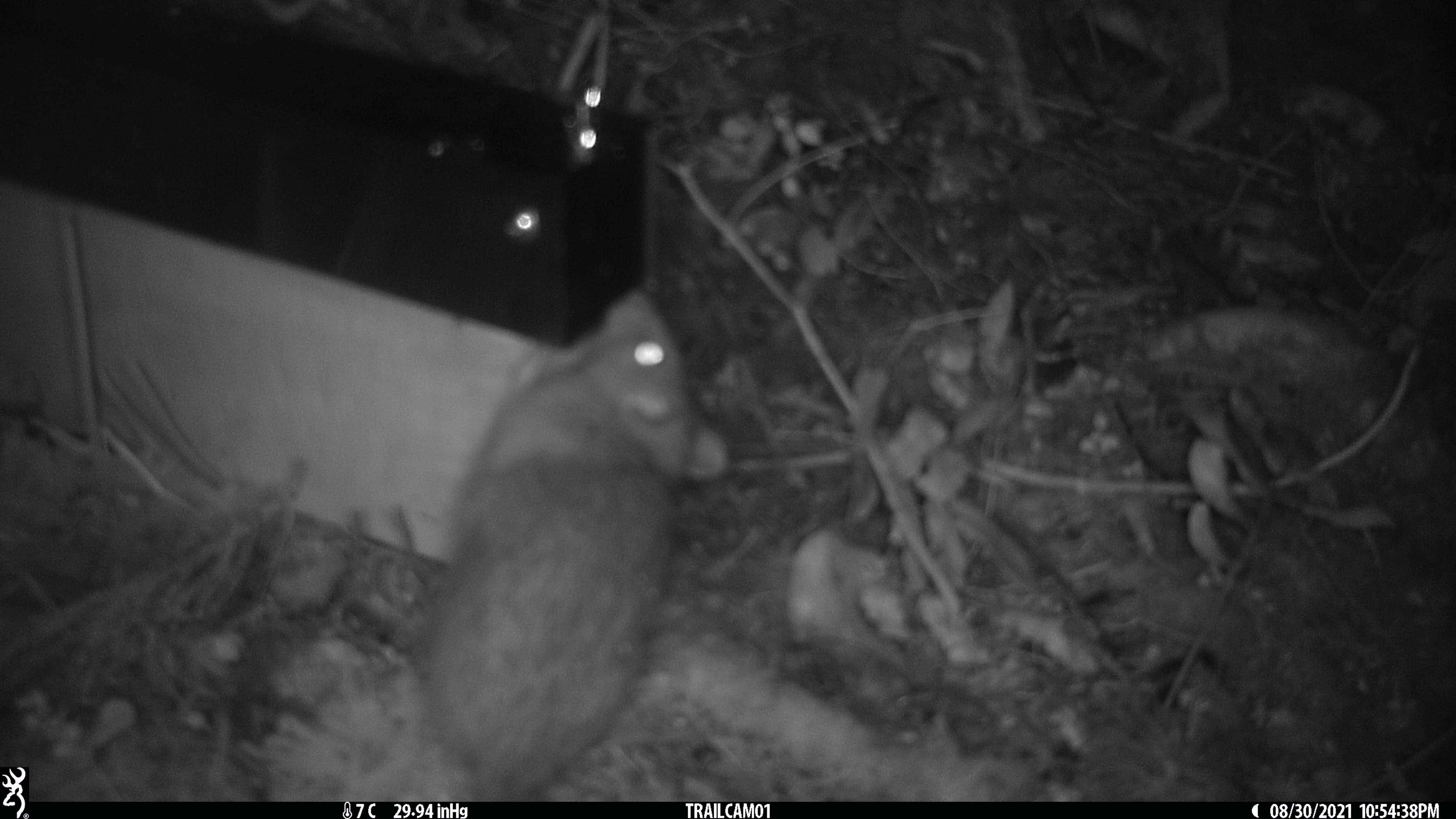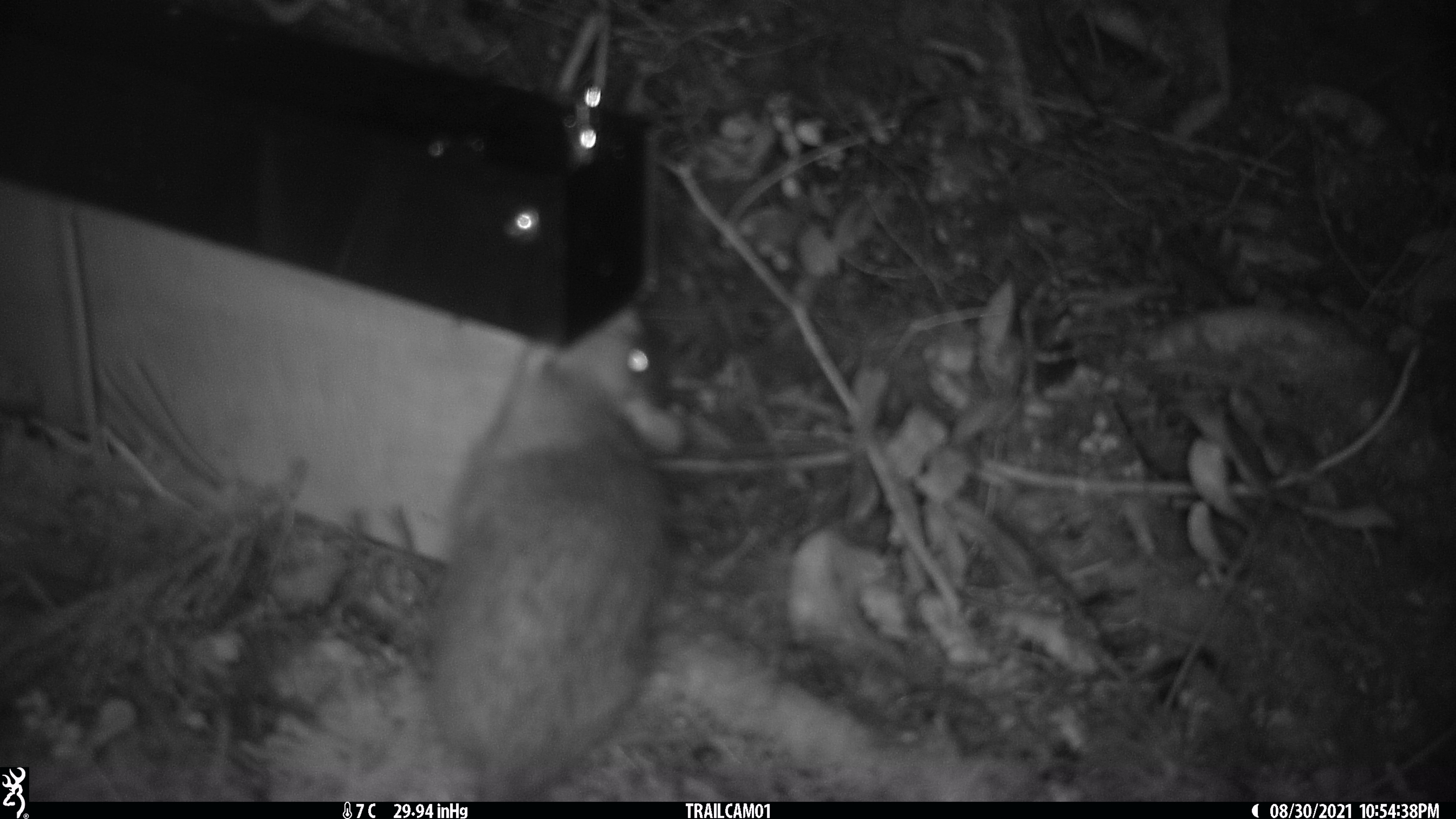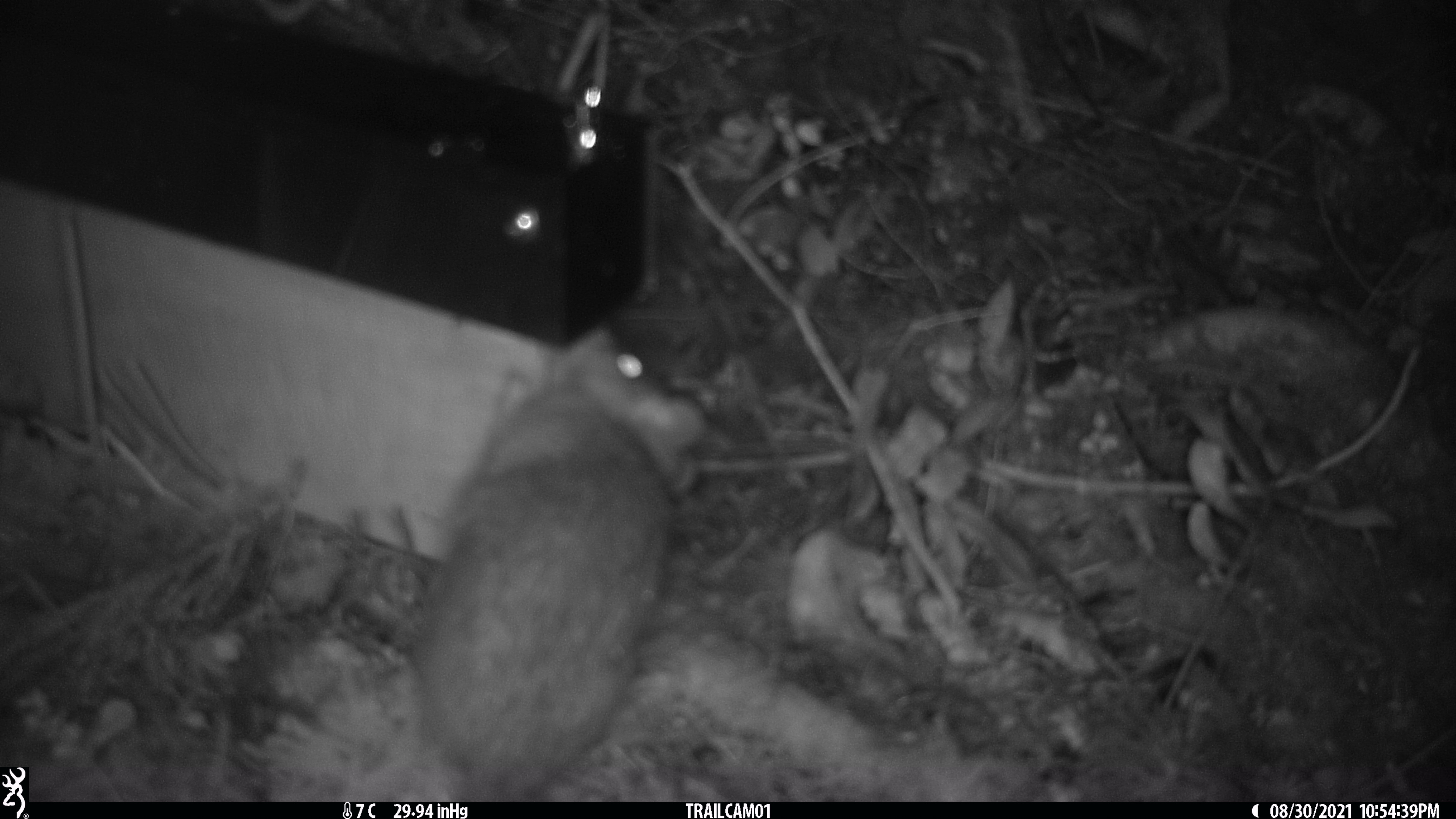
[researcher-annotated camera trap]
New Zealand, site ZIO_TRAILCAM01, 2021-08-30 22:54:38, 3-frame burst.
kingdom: Animalia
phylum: Chordata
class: Mammalia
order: Rodentia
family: Muridae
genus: Rattus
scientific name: Rattus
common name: rat